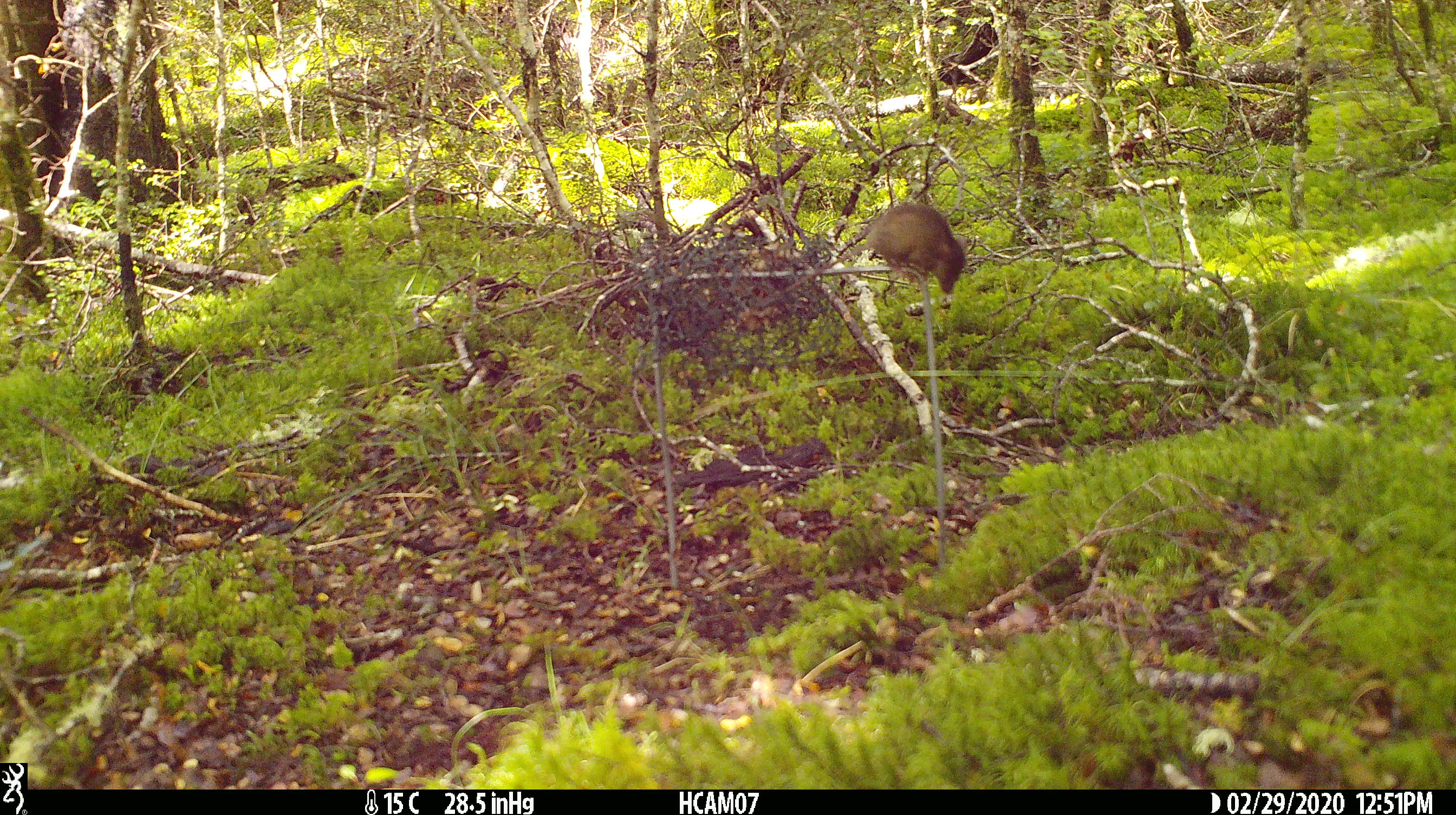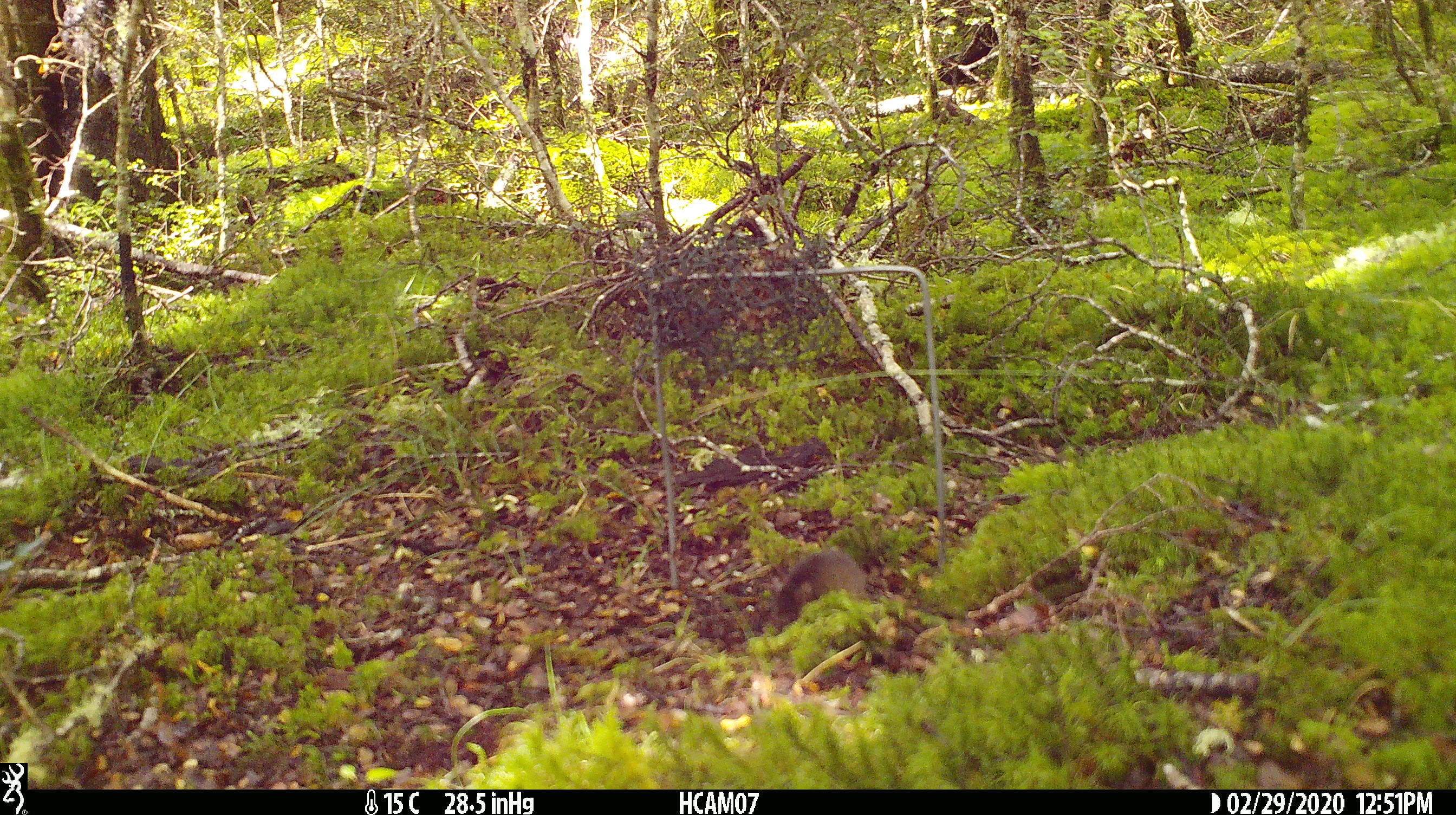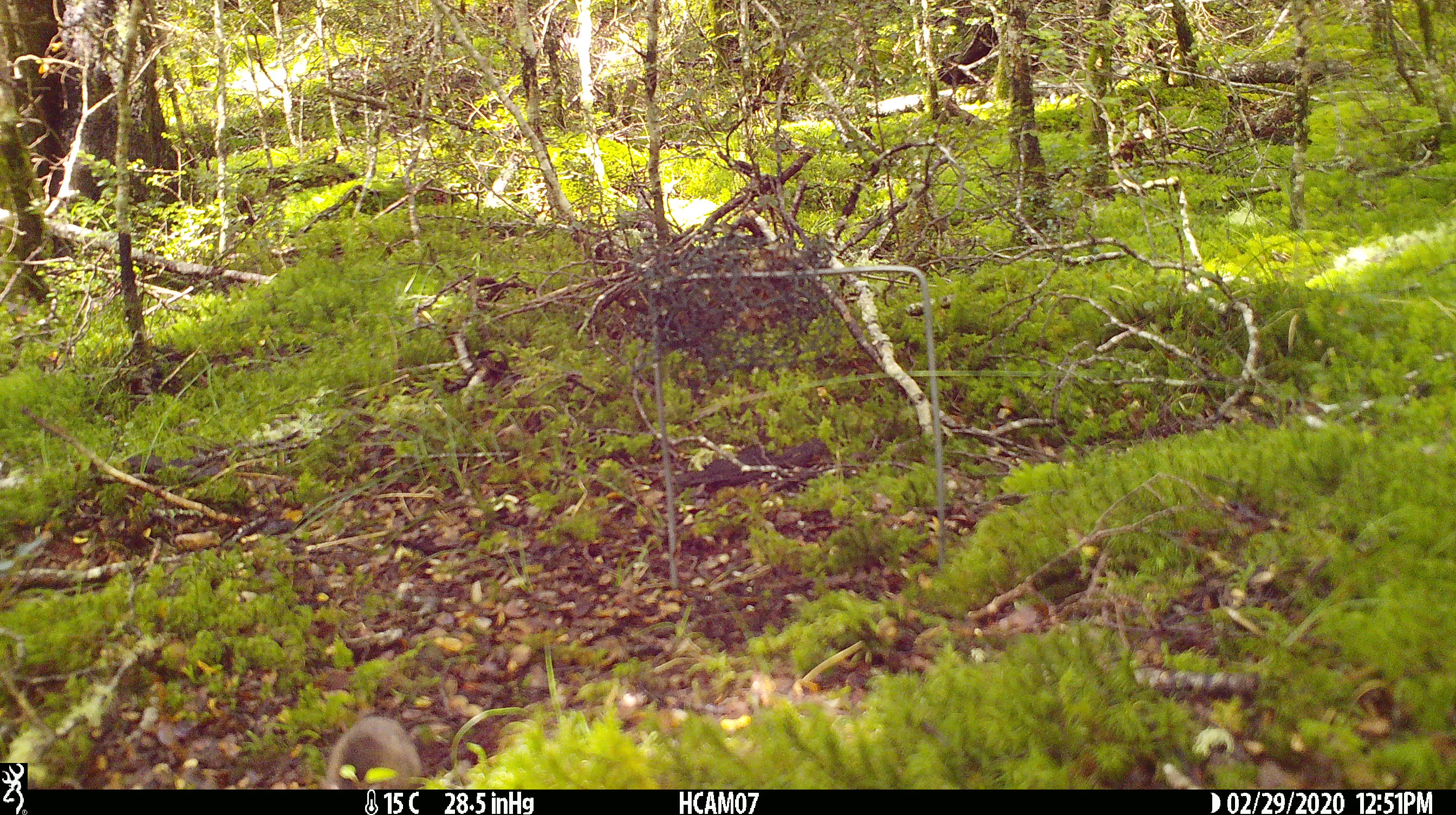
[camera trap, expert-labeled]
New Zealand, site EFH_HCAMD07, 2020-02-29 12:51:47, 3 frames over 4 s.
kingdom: Animalia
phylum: Chordata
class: Mammalia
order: Rodentia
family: Muridae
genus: Mus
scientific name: Mus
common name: mouse